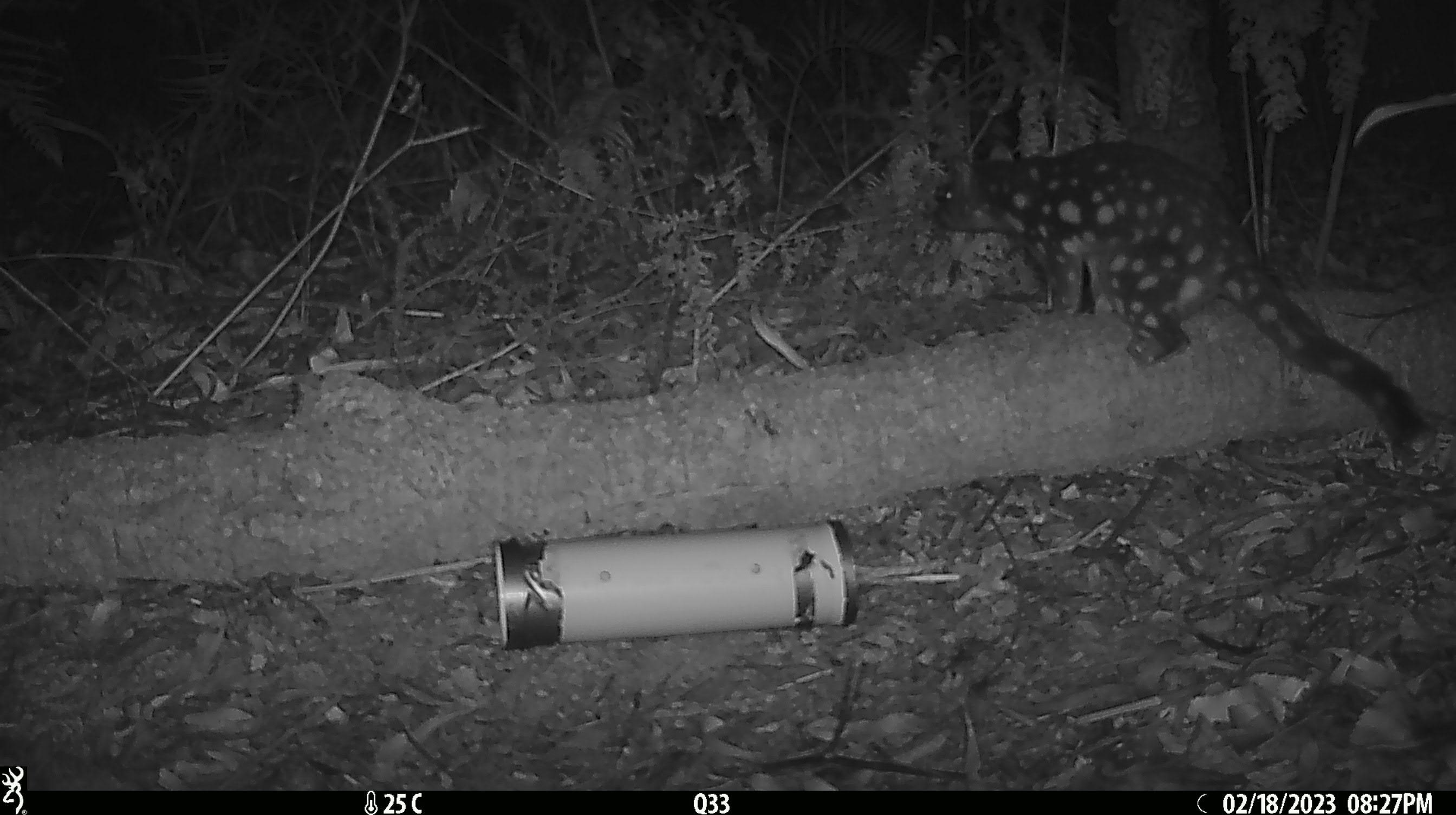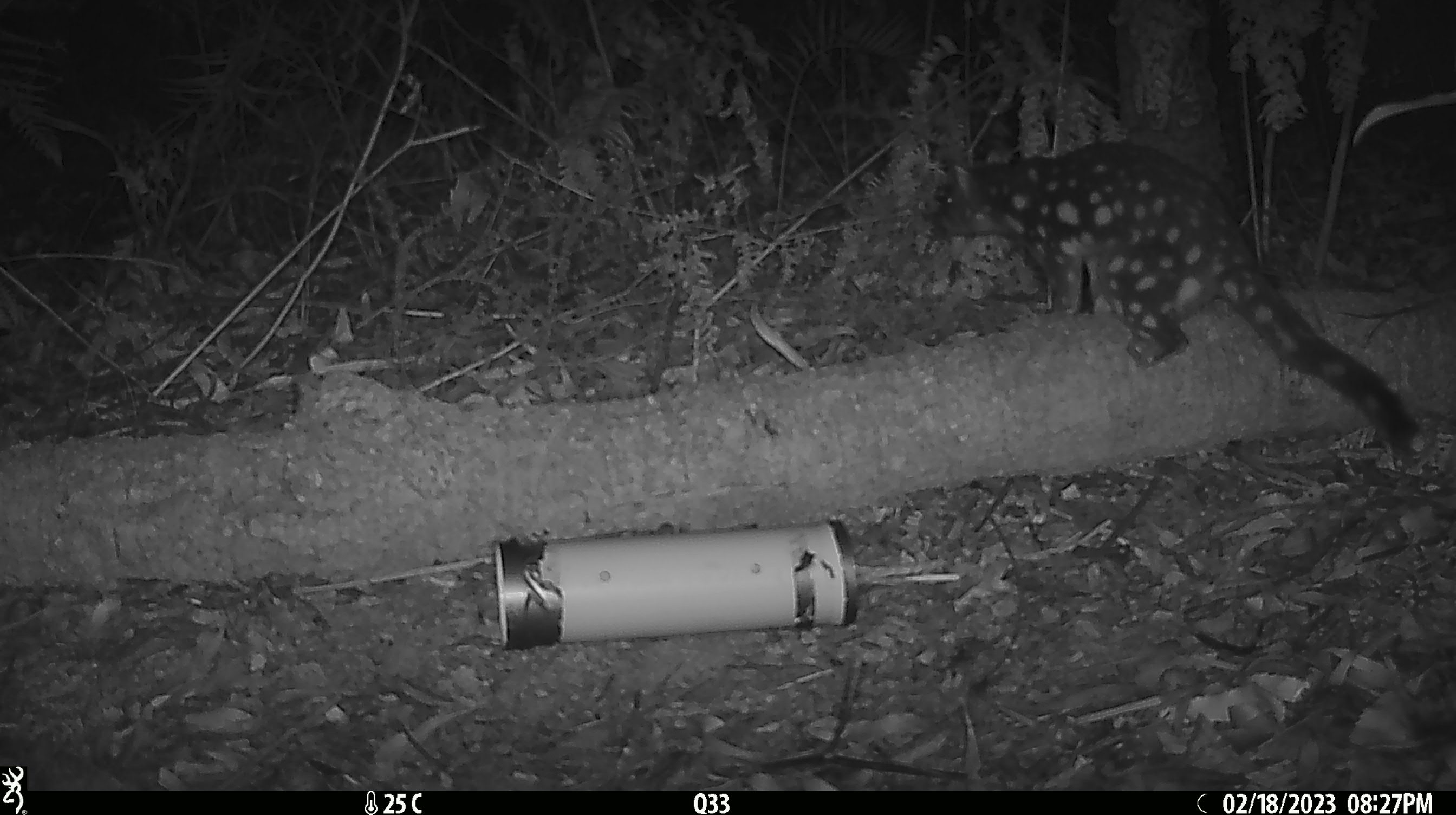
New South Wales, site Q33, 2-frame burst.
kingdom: Animalia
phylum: Chordata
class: Mammalia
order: Dasyuromorphia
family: Dasyuridae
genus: Dasyurus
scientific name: Dasyurus maculatus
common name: spotted-tailed quoll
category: quoll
Quoll (spotted-tailed quoll) (Dasyurus maculatus).